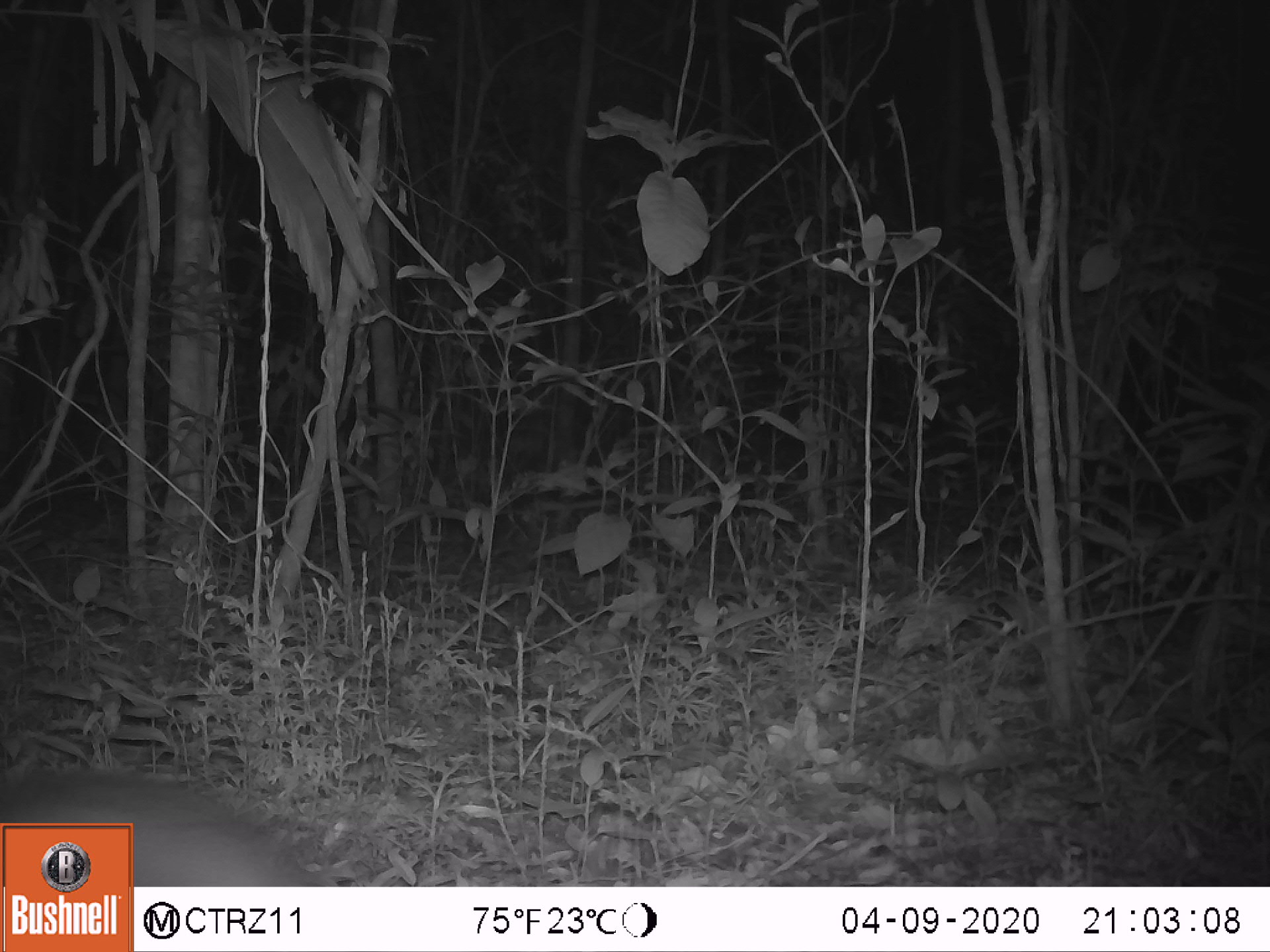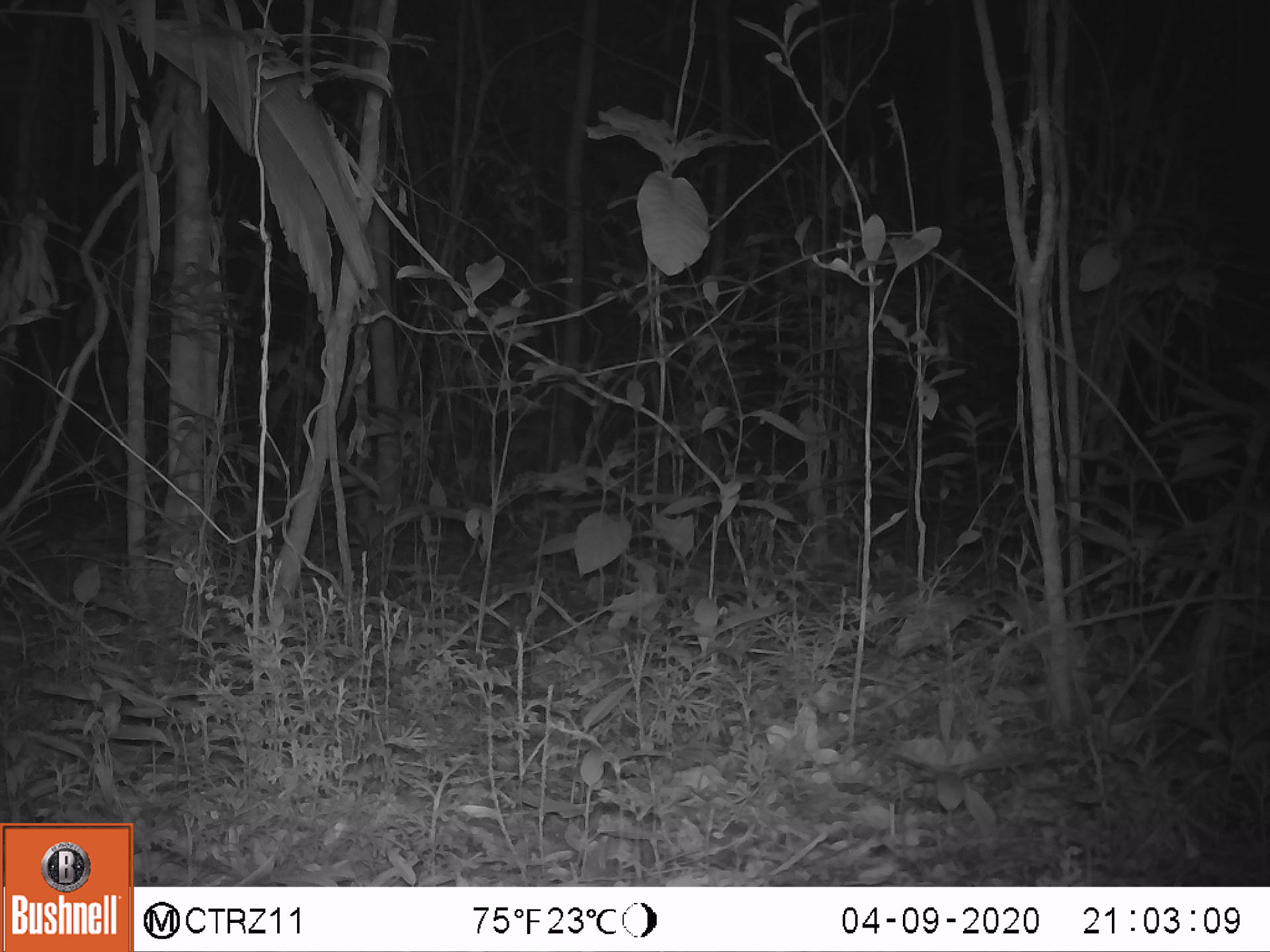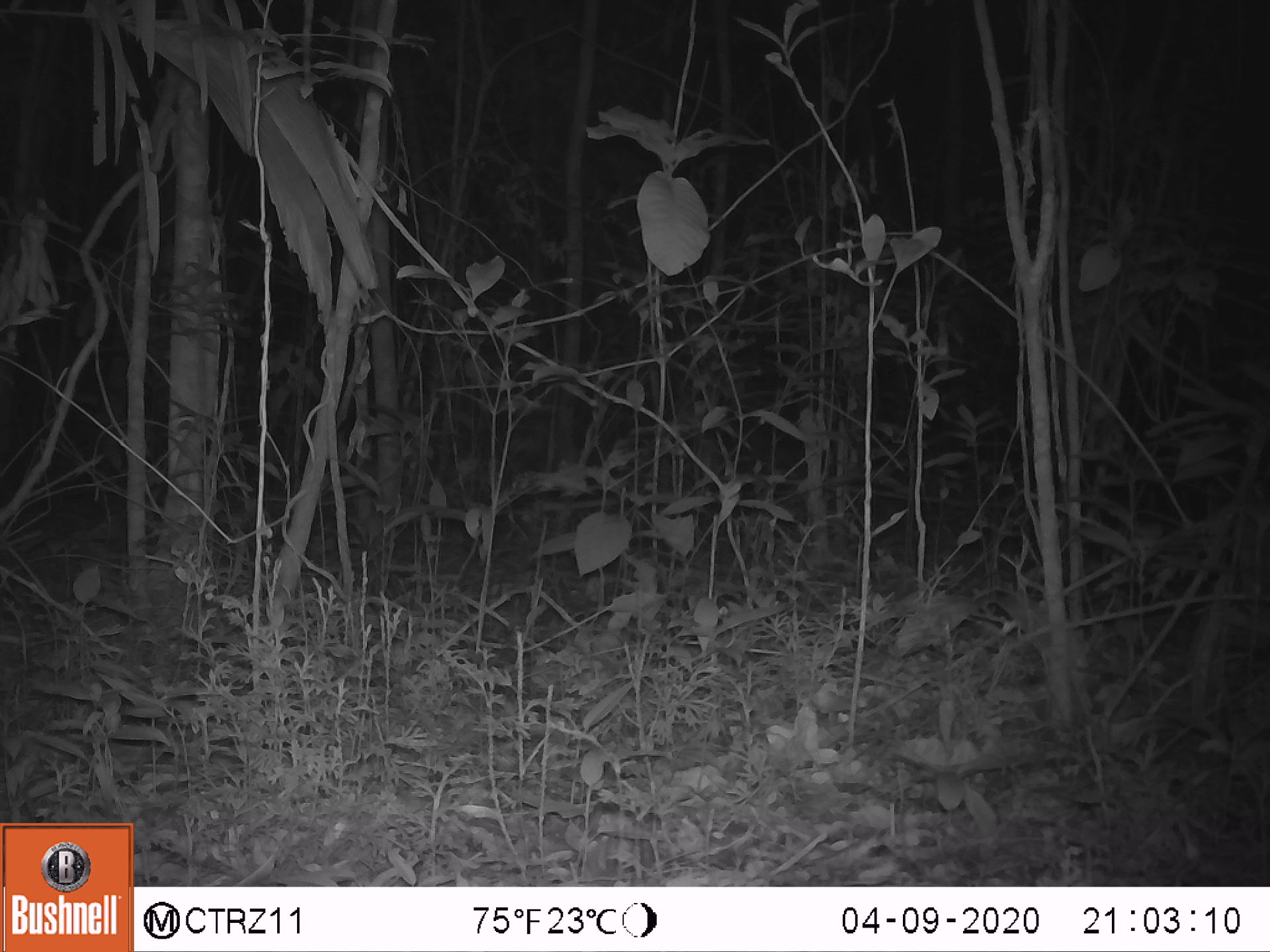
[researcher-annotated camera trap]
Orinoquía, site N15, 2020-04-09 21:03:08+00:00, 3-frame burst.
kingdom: Animalia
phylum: Chordata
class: Mammalia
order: Rodentia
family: Cuniculidae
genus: Cuniculus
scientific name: Cuniculus paca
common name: spotted paca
Spotted paca (Cuniculus paca).